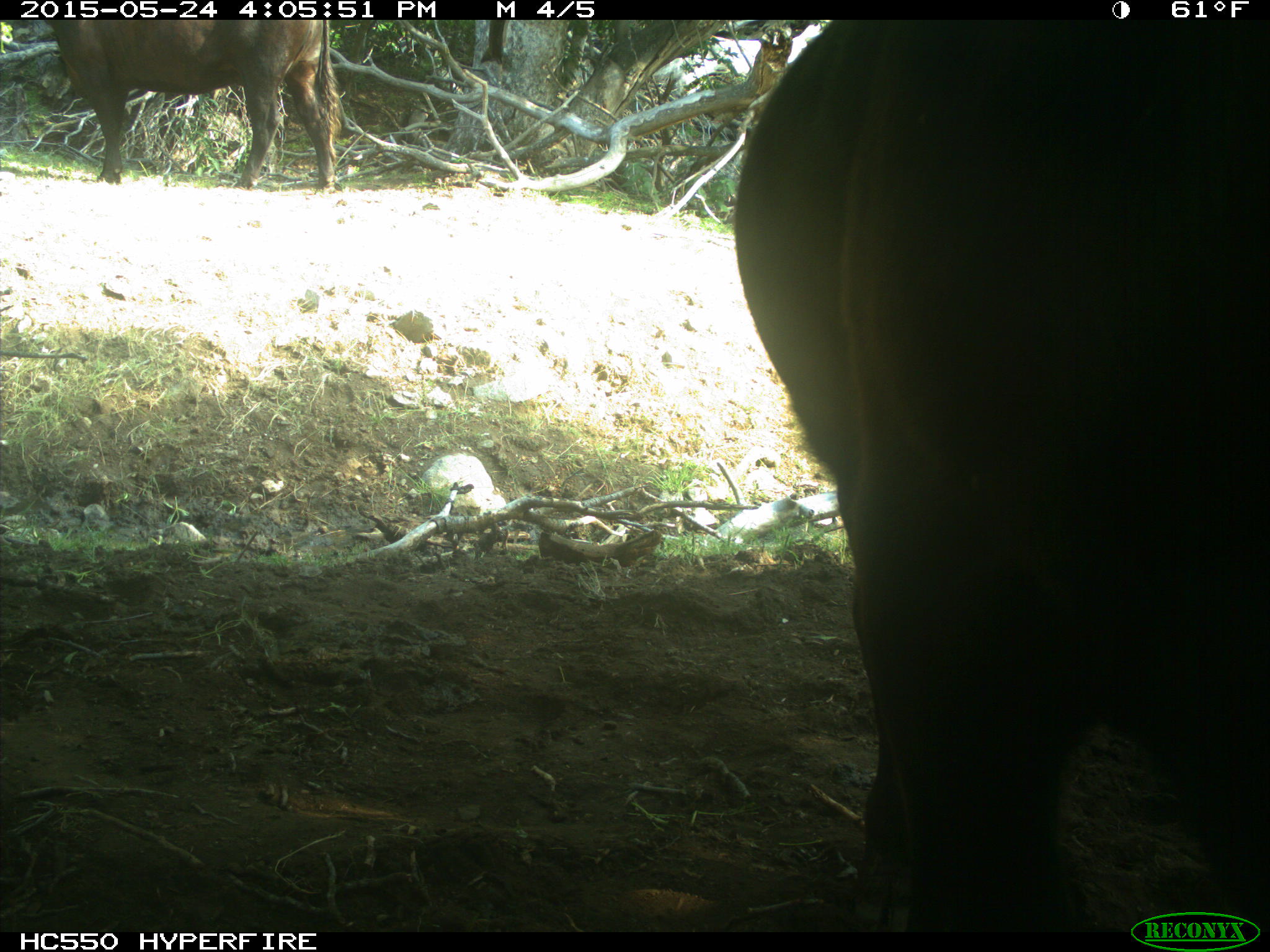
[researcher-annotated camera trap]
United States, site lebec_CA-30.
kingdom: Animalia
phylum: Chordata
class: Mammalia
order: Artiodactyla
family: Bovidae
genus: Bos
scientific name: Bos taurus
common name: domestic cow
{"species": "Bos taurus (domestic cow)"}